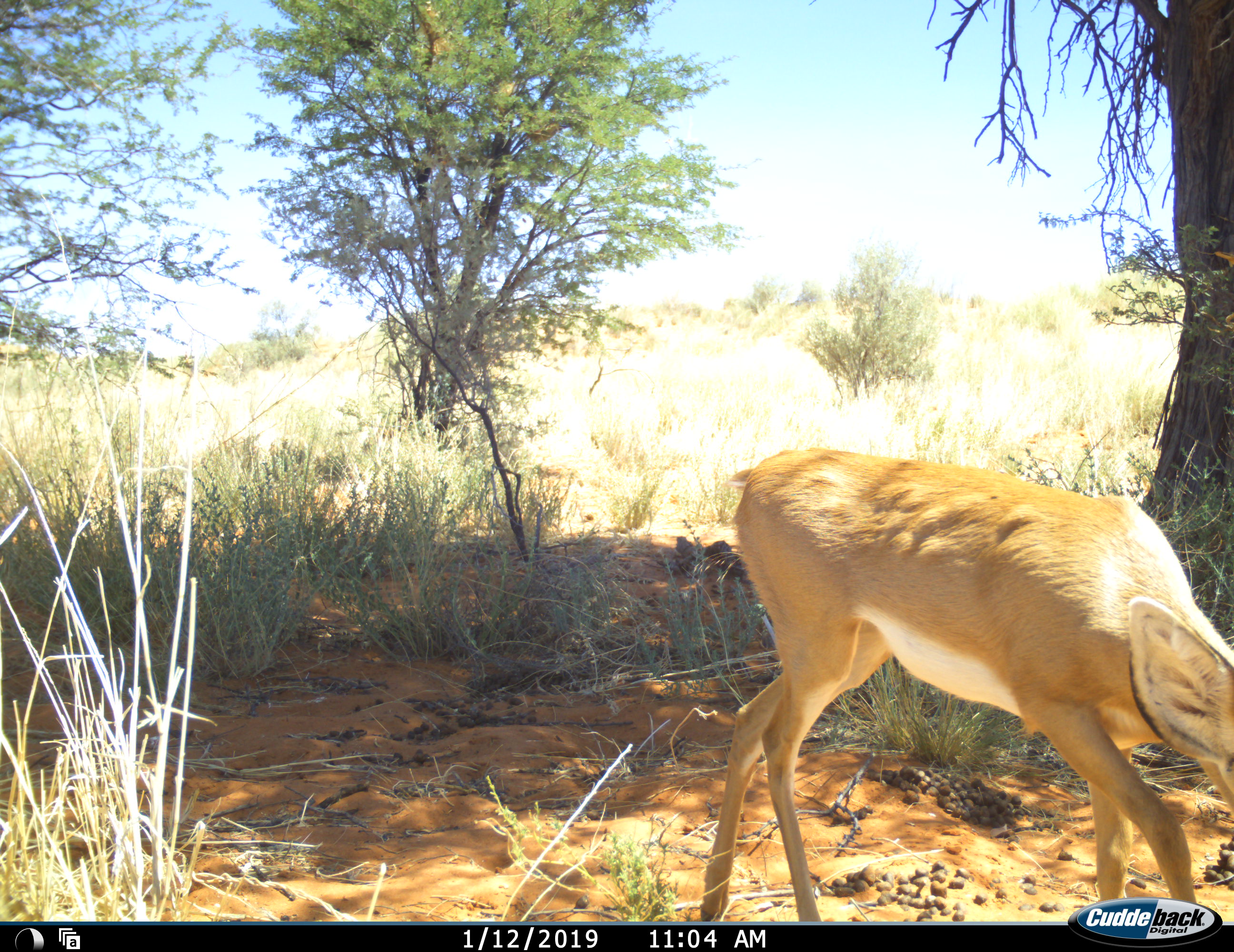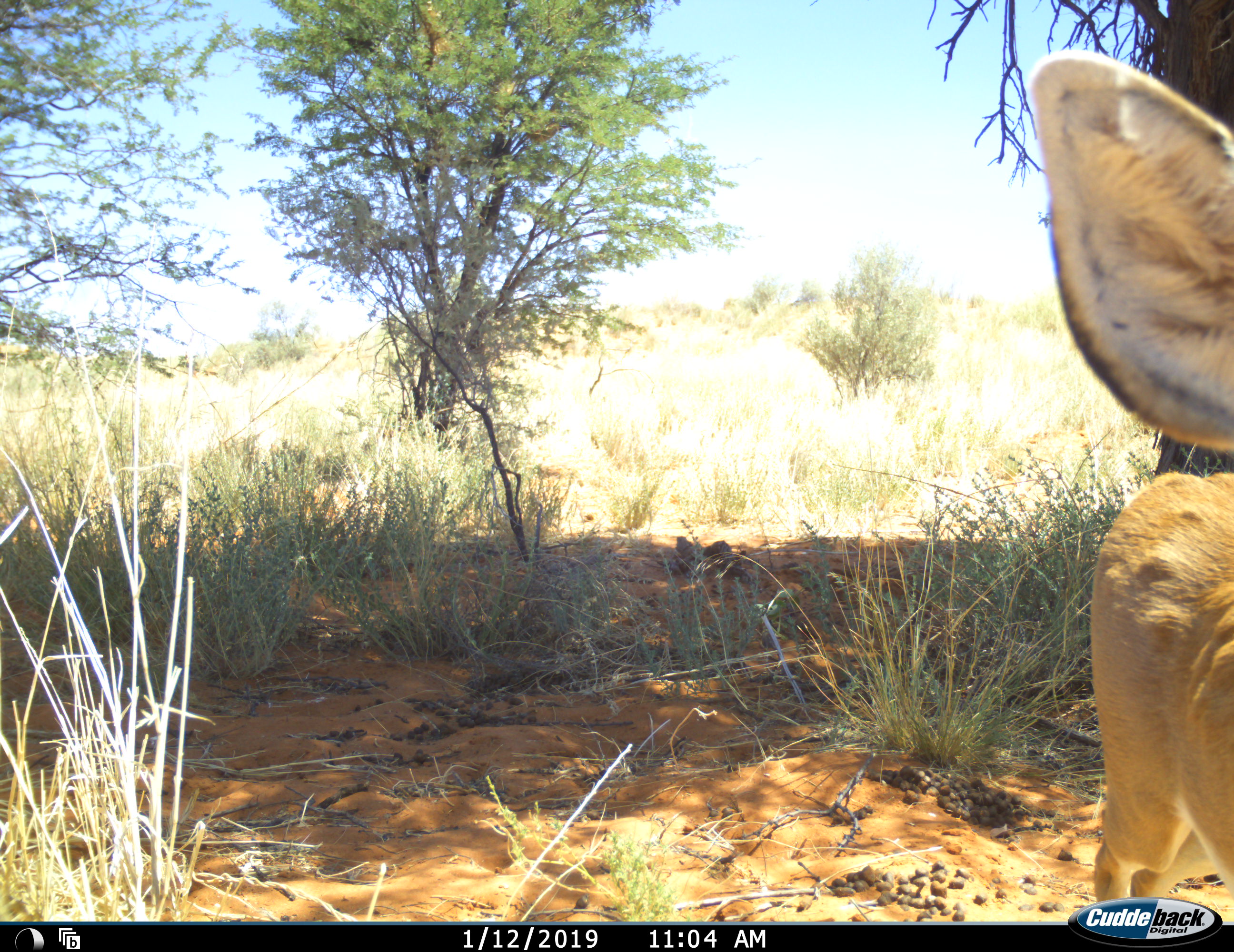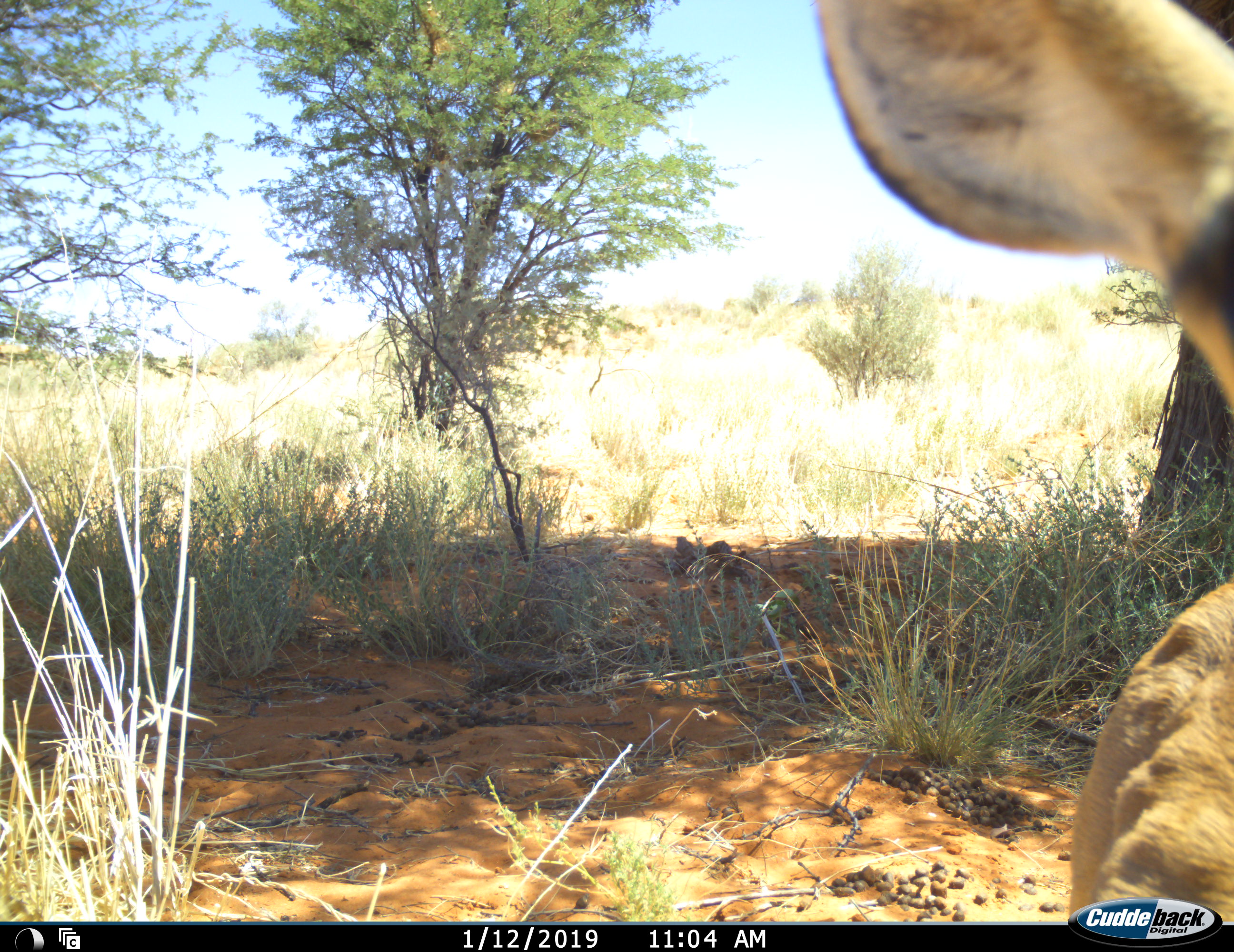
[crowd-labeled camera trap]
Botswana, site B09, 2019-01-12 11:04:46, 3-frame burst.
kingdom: Animalia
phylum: Chordata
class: Mammalia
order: Artiodactyla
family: Bovidae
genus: Raphicerus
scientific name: Raphicerus campestris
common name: steenbok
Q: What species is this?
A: Steenbok (Raphicerus campestris).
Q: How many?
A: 1.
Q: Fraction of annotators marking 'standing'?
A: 30%.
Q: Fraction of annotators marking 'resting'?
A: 0%.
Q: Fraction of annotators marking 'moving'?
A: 50%.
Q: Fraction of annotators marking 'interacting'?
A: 20%.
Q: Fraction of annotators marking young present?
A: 0%.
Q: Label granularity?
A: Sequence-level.